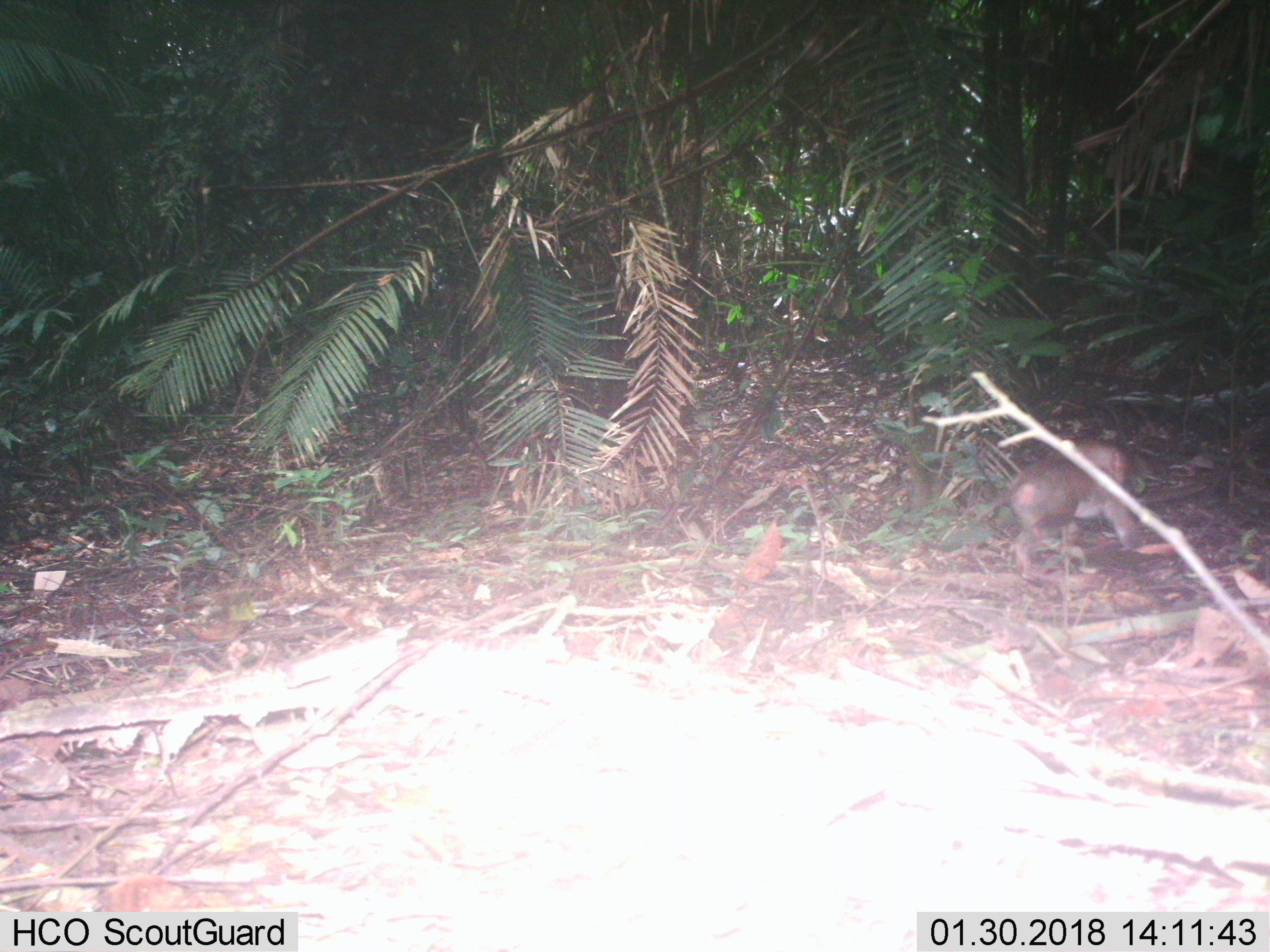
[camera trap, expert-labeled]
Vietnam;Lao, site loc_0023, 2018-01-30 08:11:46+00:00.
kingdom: Animalia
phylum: Chordata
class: Mammalia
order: Primates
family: Cercopithecidae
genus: Macaca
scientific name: Macaca nemestrina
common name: pig-tailed macaque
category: pig tailed macaque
Pig tailed macaque (pig-tailed macaque) (Macaca nemestrina). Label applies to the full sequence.